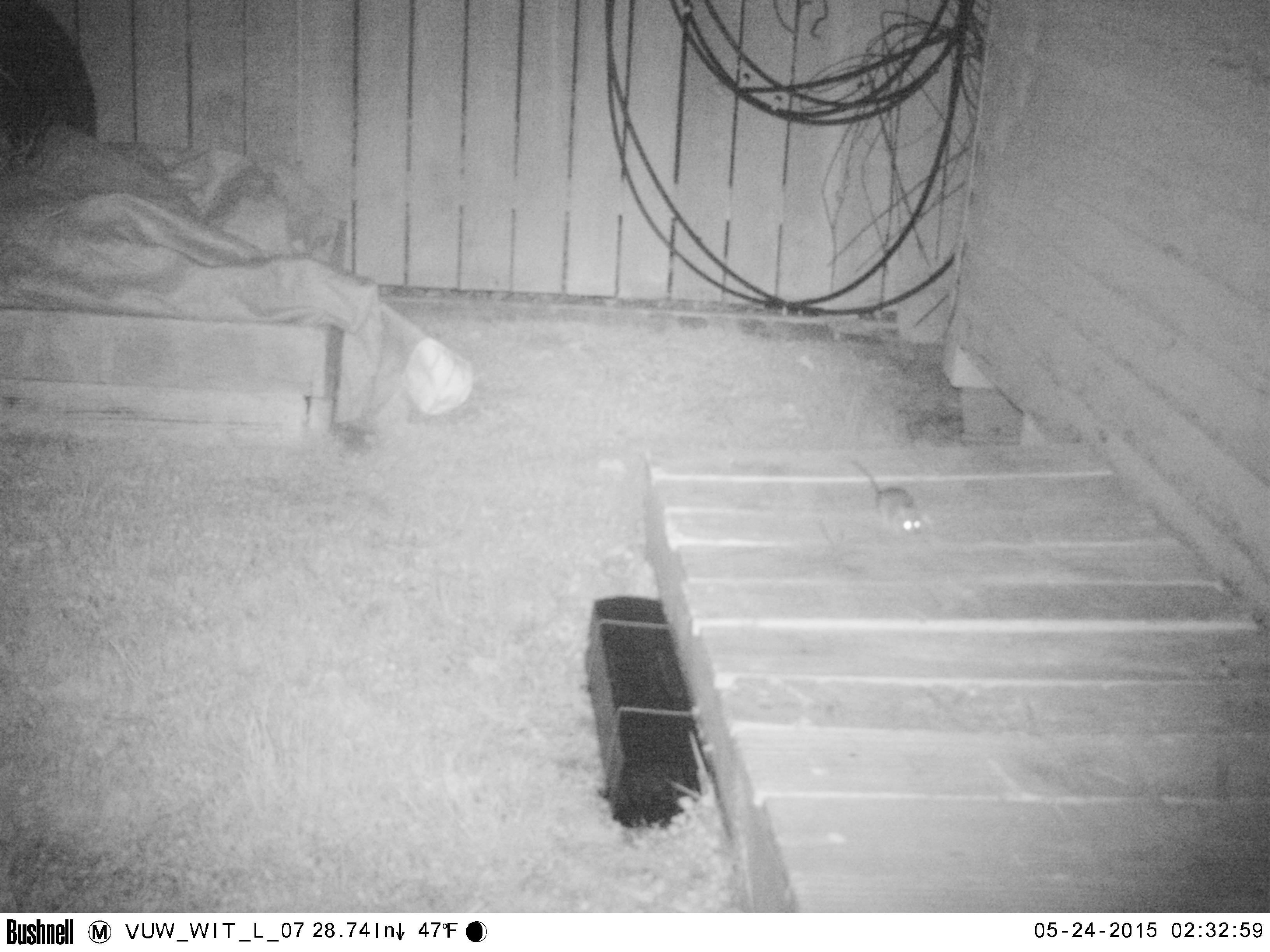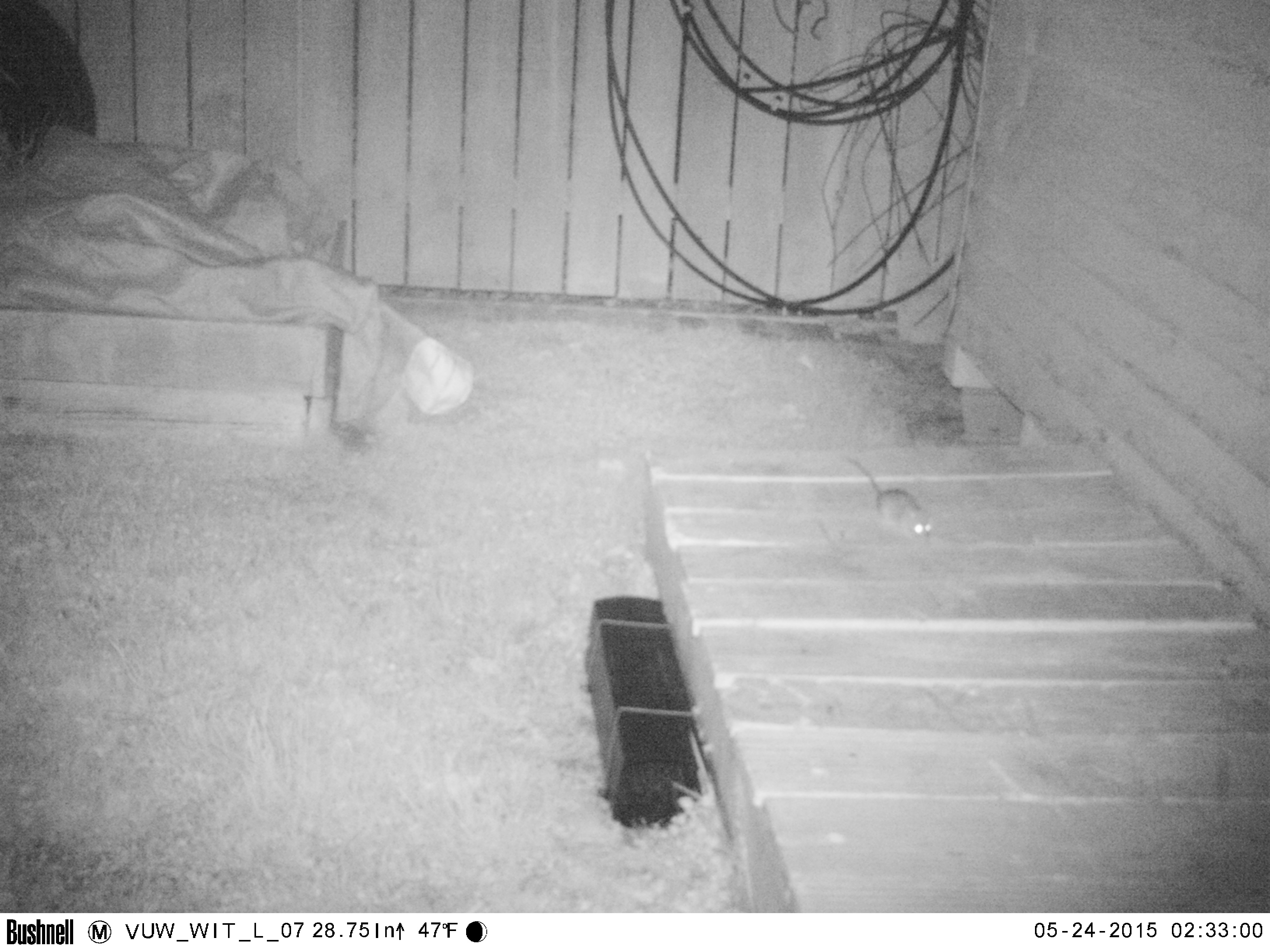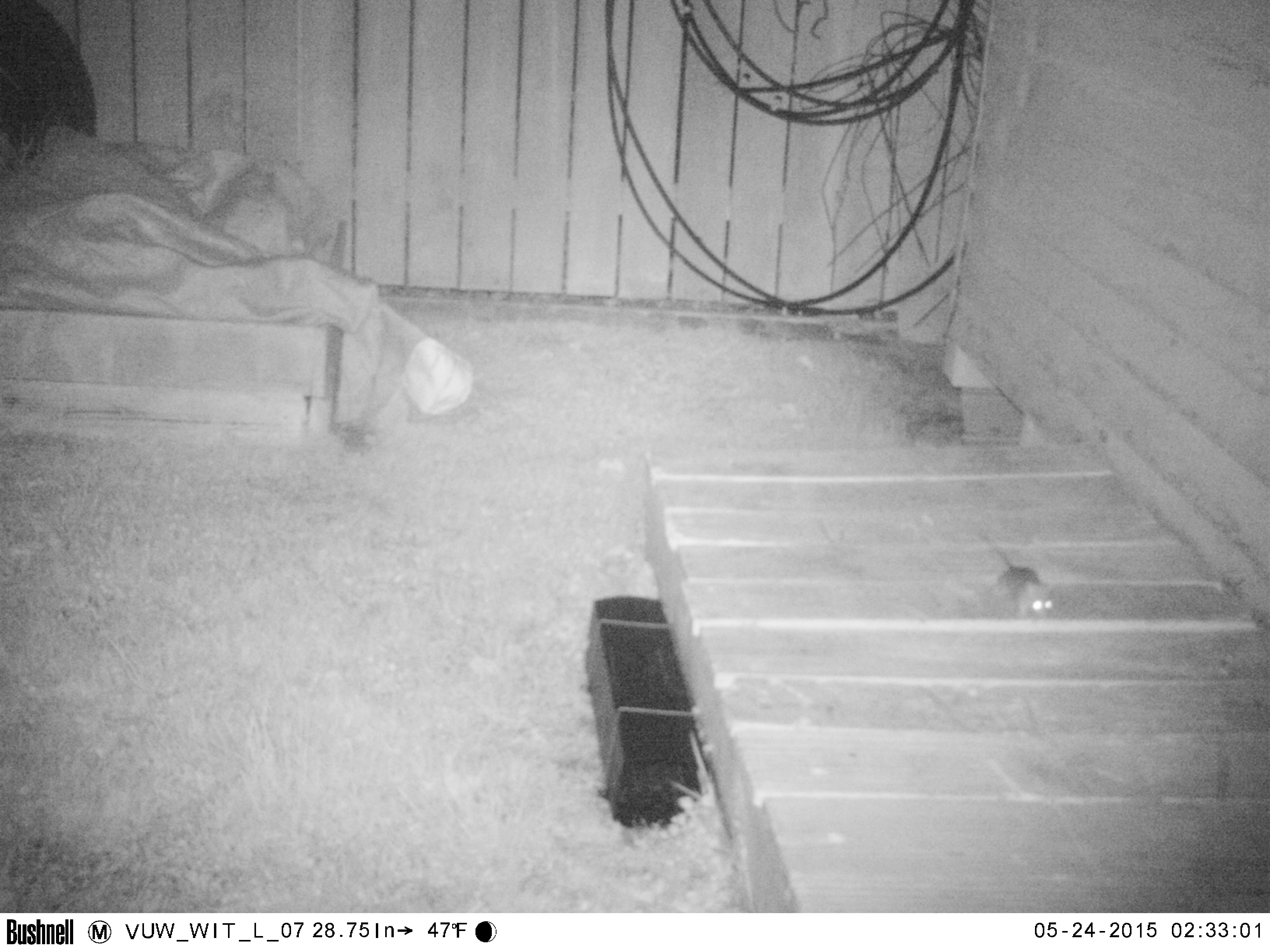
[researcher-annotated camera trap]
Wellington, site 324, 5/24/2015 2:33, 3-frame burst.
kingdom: Animalia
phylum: Chordata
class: Mammalia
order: Rodentia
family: Muridae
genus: Rattus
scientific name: Rattus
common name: rat